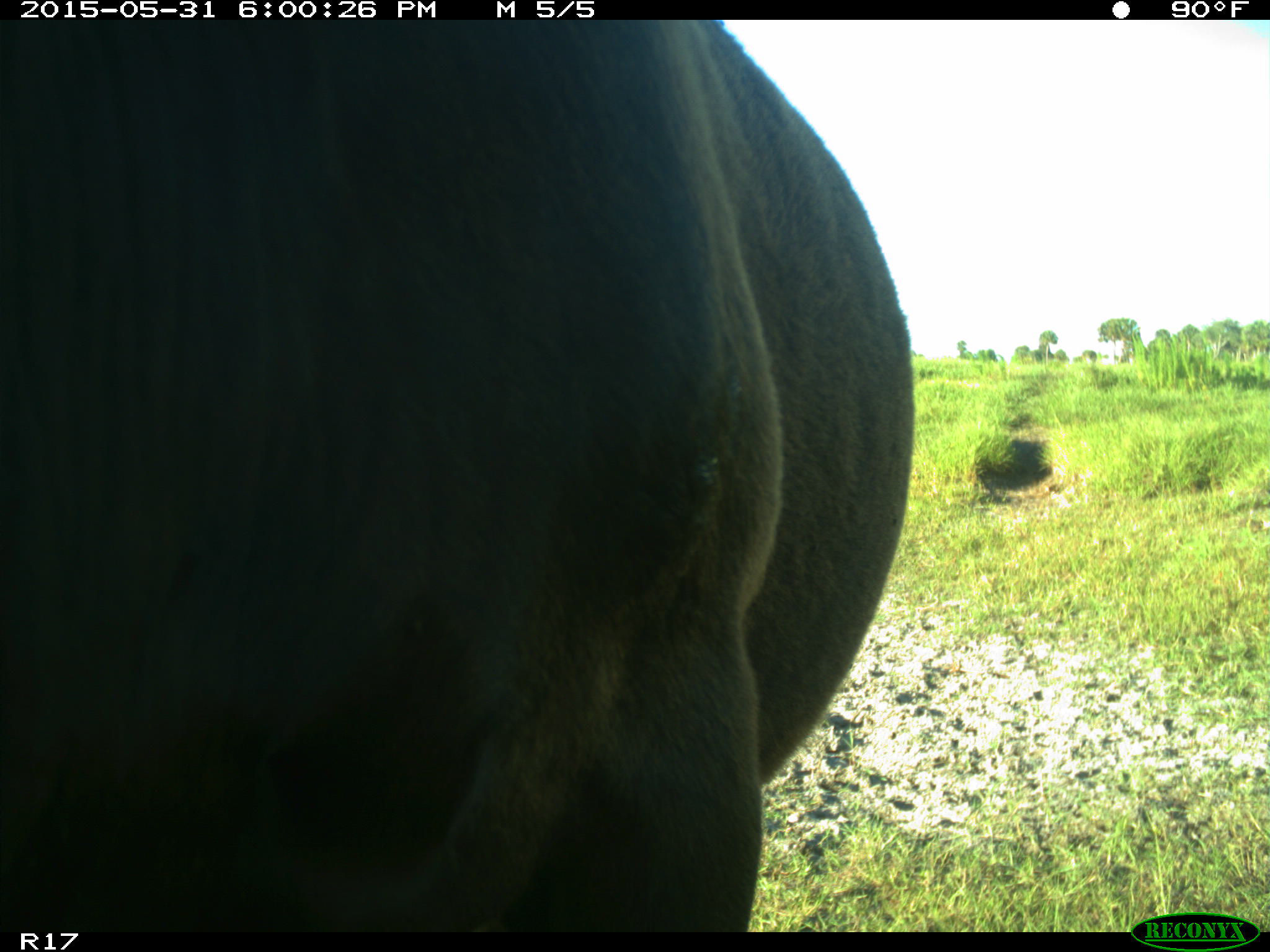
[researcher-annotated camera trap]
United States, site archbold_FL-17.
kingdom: Animalia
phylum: Chordata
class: Mammalia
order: Artiodactyla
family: Bovidae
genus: Bos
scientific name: Bos taurus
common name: domestic cow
Bos taurus (domestic cow).